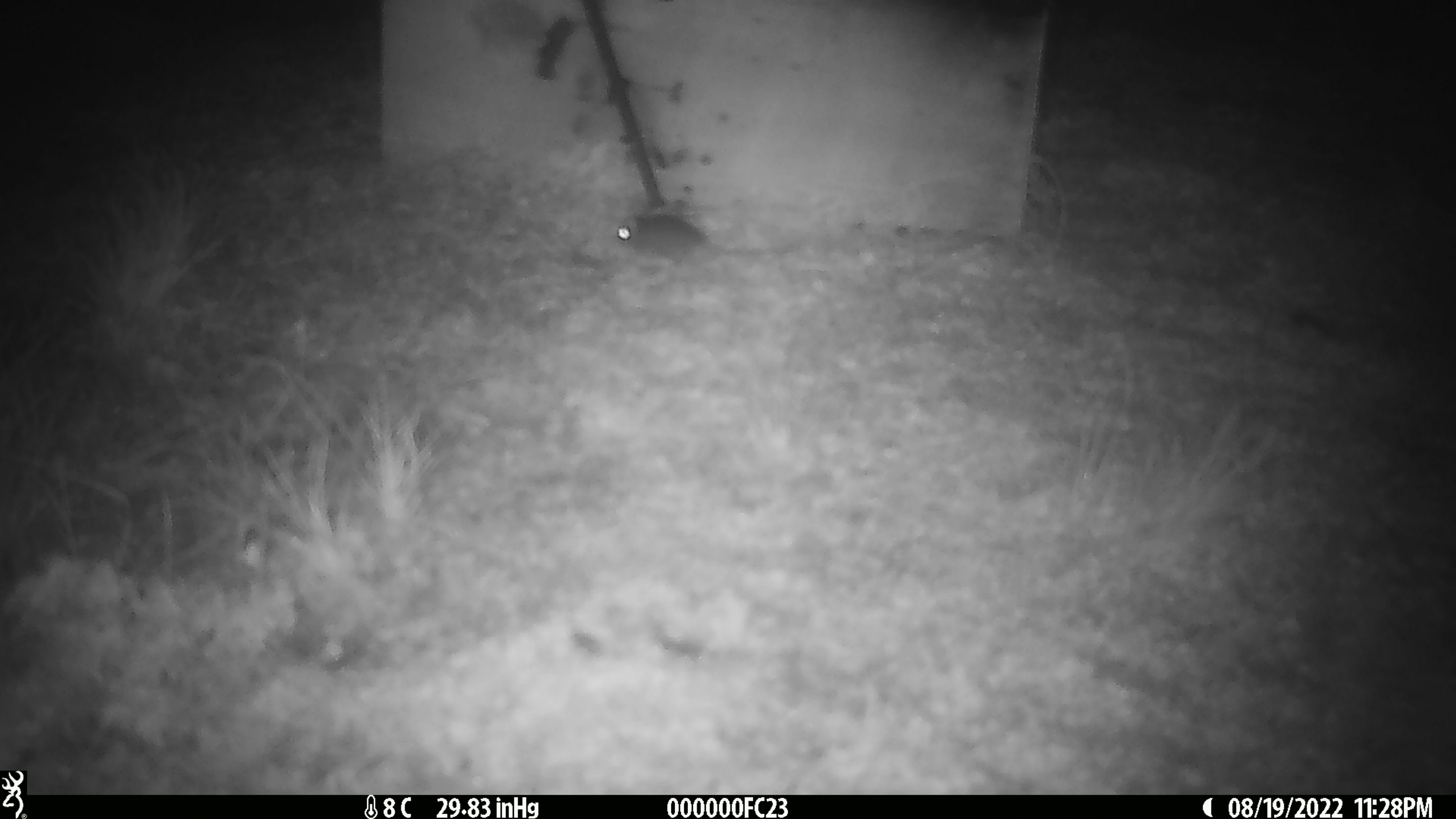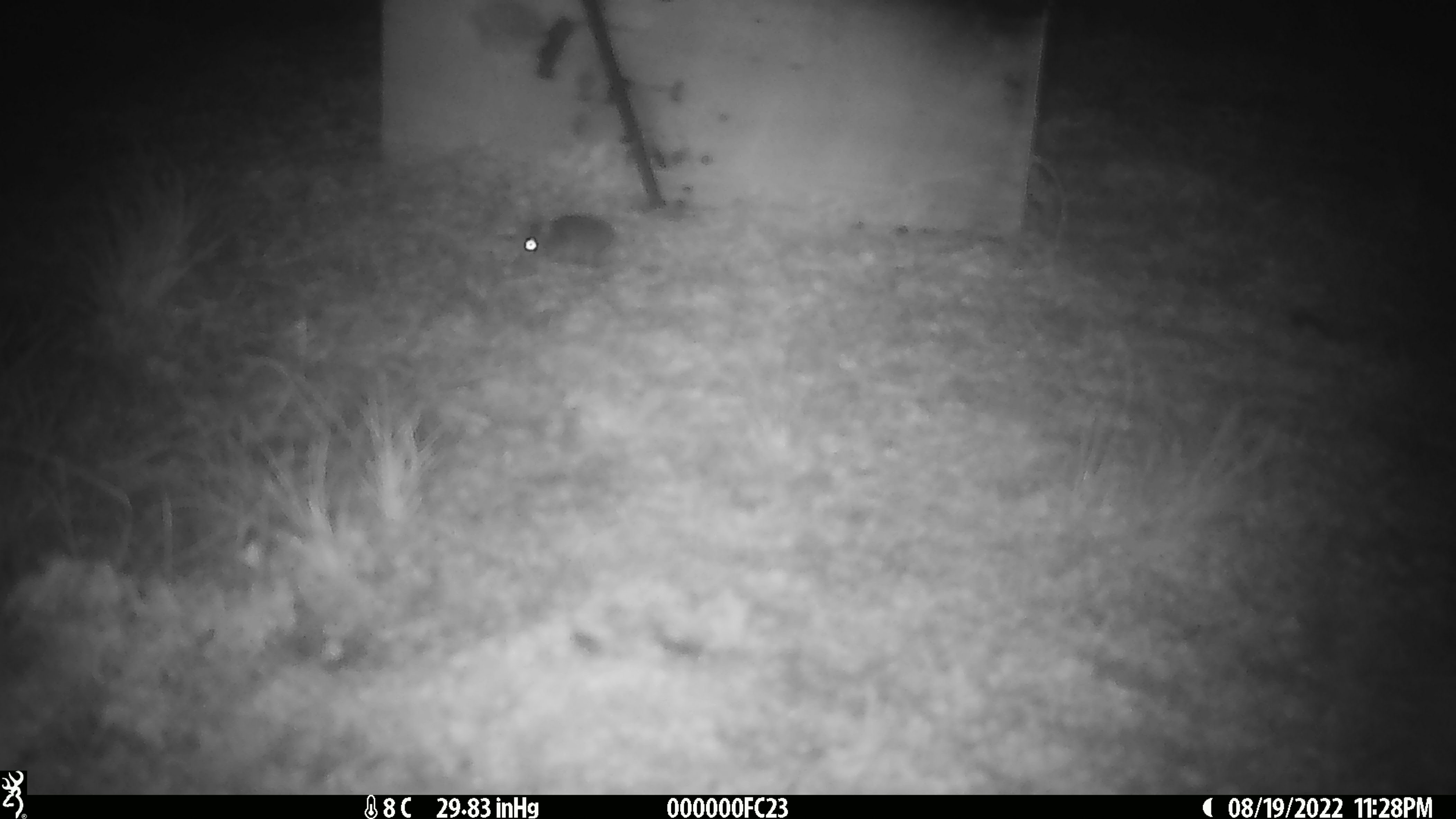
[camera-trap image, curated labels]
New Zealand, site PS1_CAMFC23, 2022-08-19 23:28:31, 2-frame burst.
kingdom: Animalia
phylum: Chordata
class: Mammalia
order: Rodentia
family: Muridae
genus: Mus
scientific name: Mus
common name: mouse